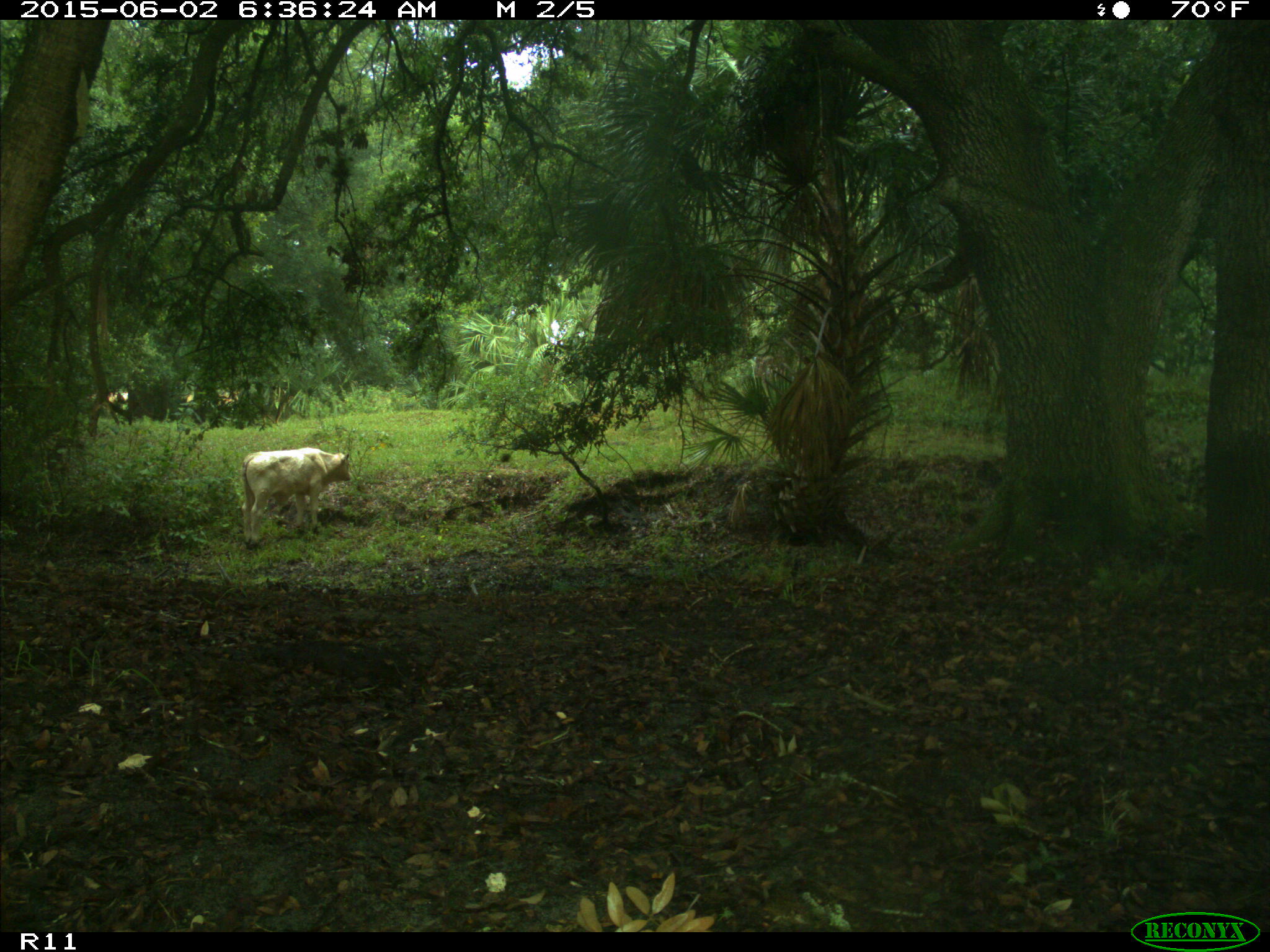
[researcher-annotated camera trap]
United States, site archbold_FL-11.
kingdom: Animalia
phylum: Chordata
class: Mammalia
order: Artiodactyla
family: Bovidae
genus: Bos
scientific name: Bos taurus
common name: domestic cow